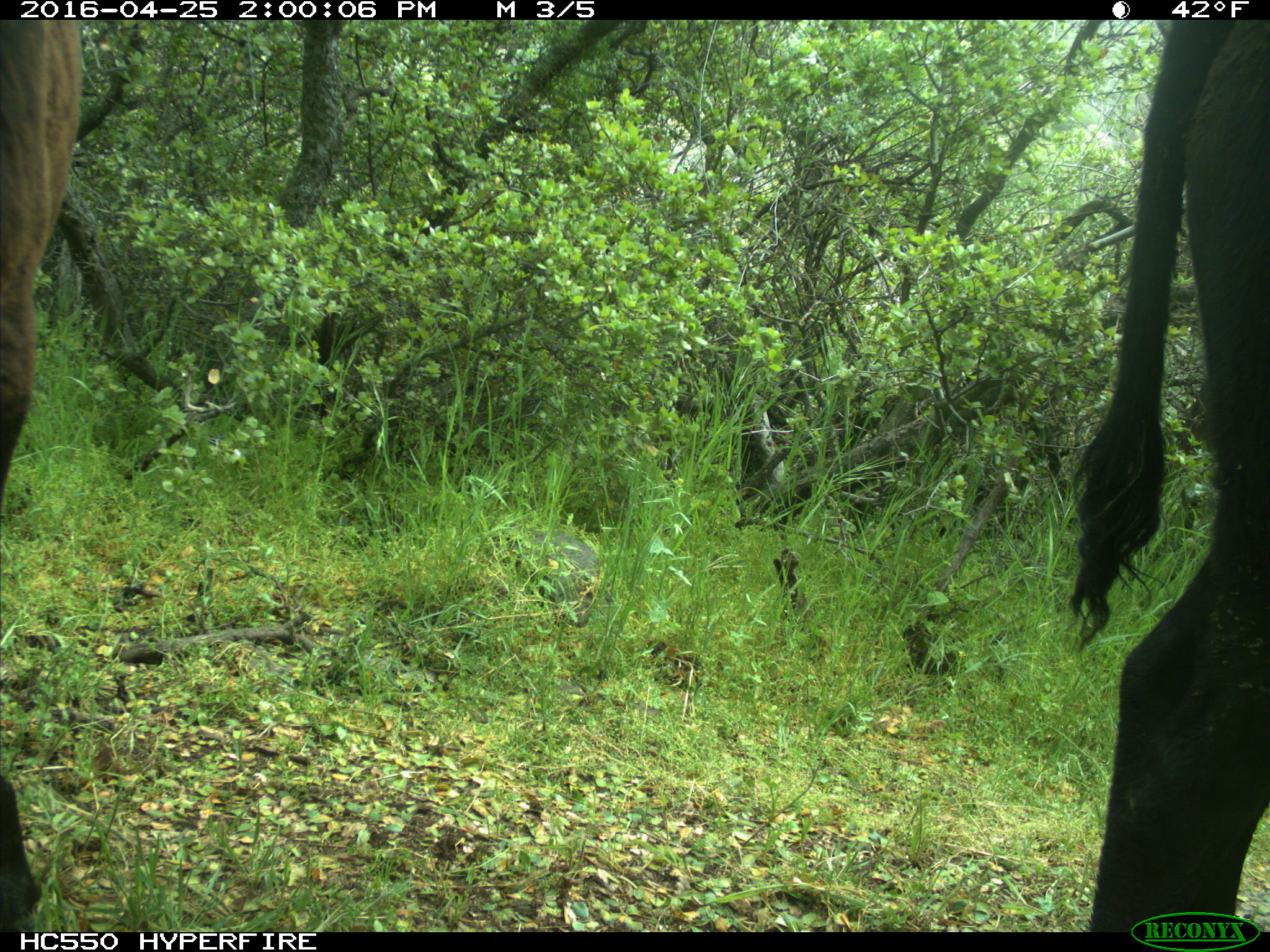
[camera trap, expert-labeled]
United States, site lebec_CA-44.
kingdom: Animalia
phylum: Chordata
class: Mammalia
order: Artiodactyla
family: Bovidae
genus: Bos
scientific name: Bos taurus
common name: domestic cow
Bos taurus (domestic cow).